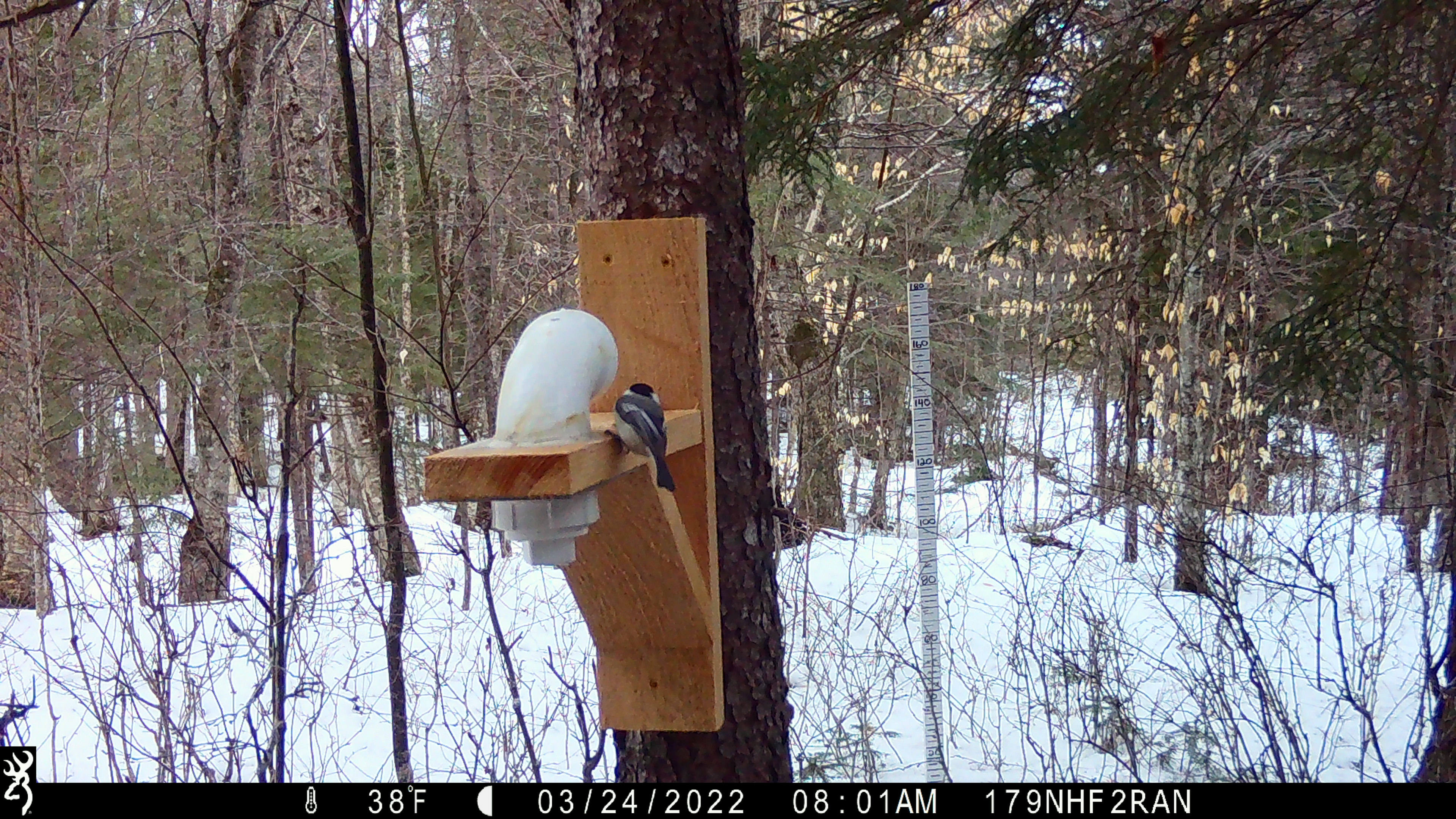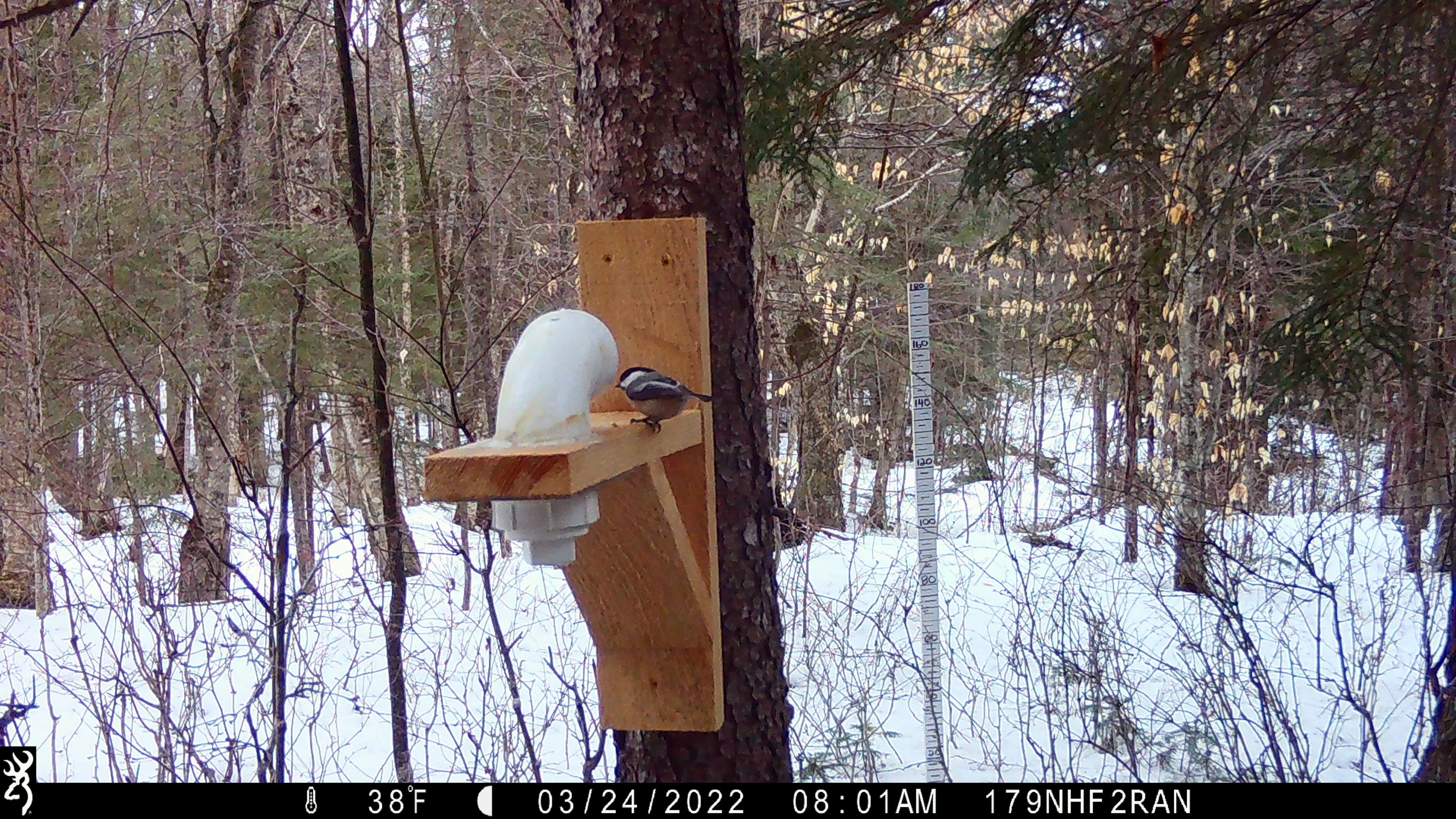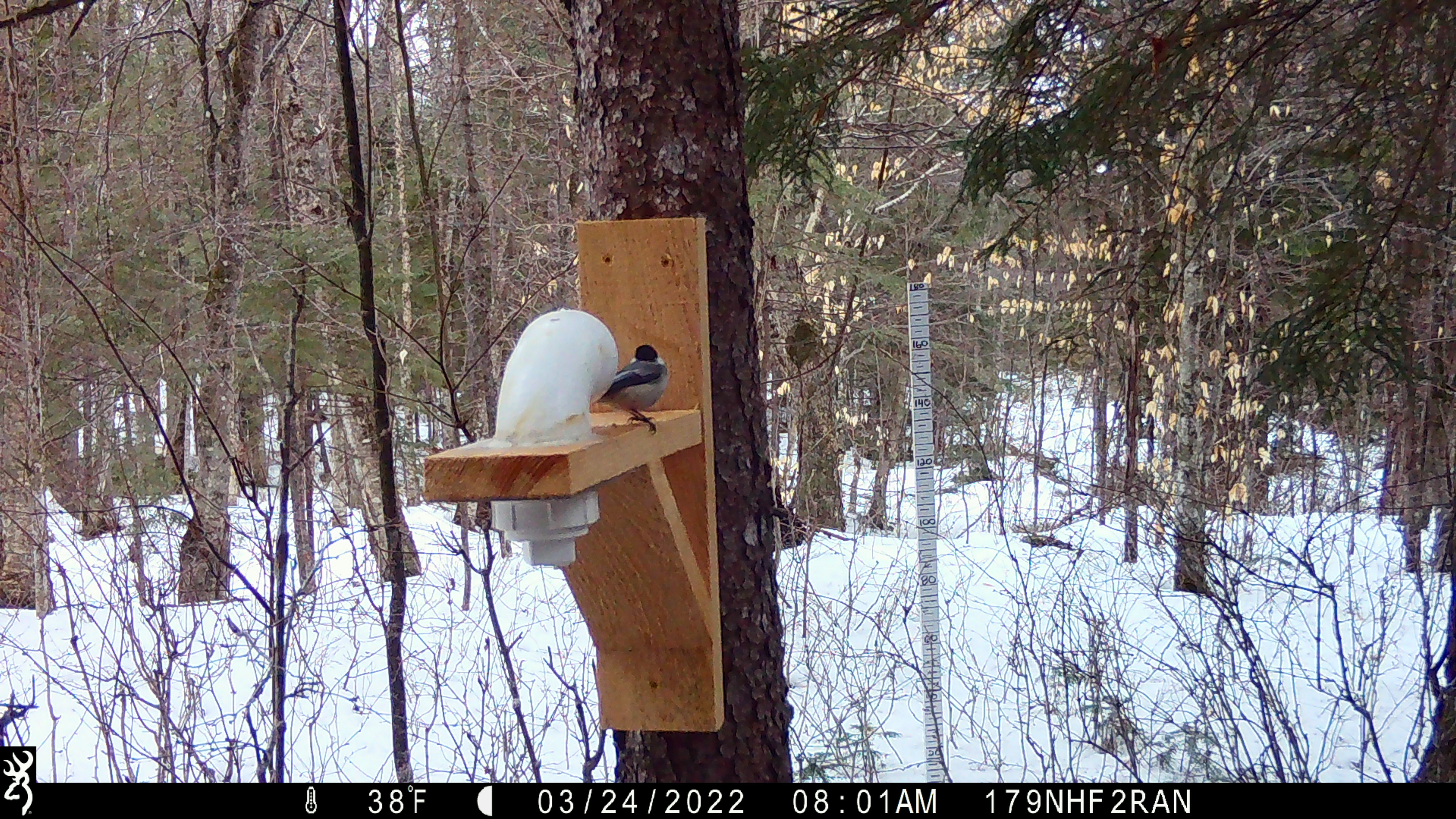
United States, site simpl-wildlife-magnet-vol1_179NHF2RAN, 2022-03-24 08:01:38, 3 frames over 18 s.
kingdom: Animalia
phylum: Chordata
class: Aves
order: Passeriformes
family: Paridae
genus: Poecile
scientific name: Poecile atricapillus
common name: black-capped chickadee